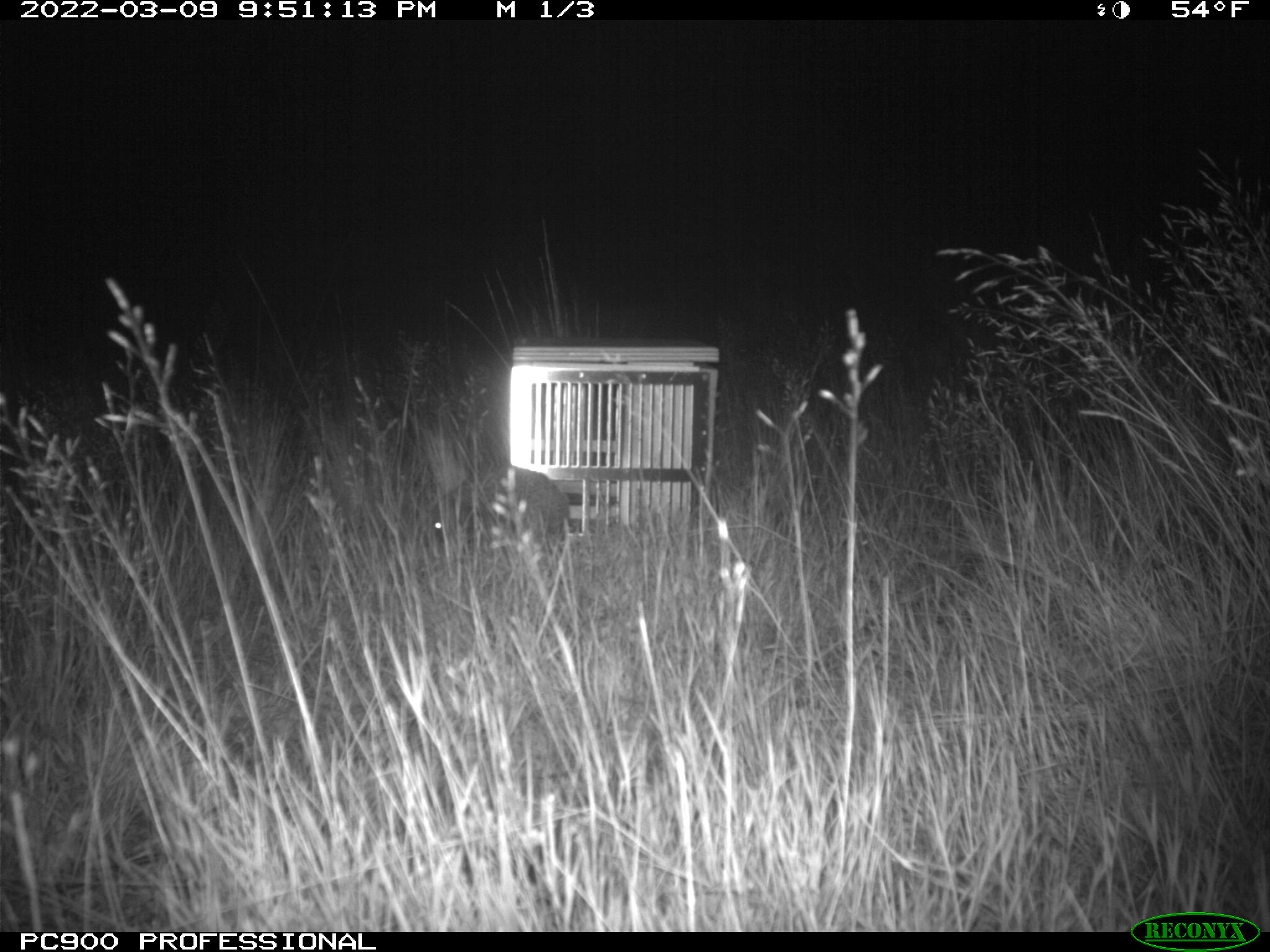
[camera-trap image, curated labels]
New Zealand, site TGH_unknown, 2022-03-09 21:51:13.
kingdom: Animalia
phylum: Chordata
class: Mammalia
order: Eulipotyphla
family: Erinaceidae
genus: Erinaceus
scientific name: Erinaceus europaeus europaeus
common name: european hedgehog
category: hedgehog